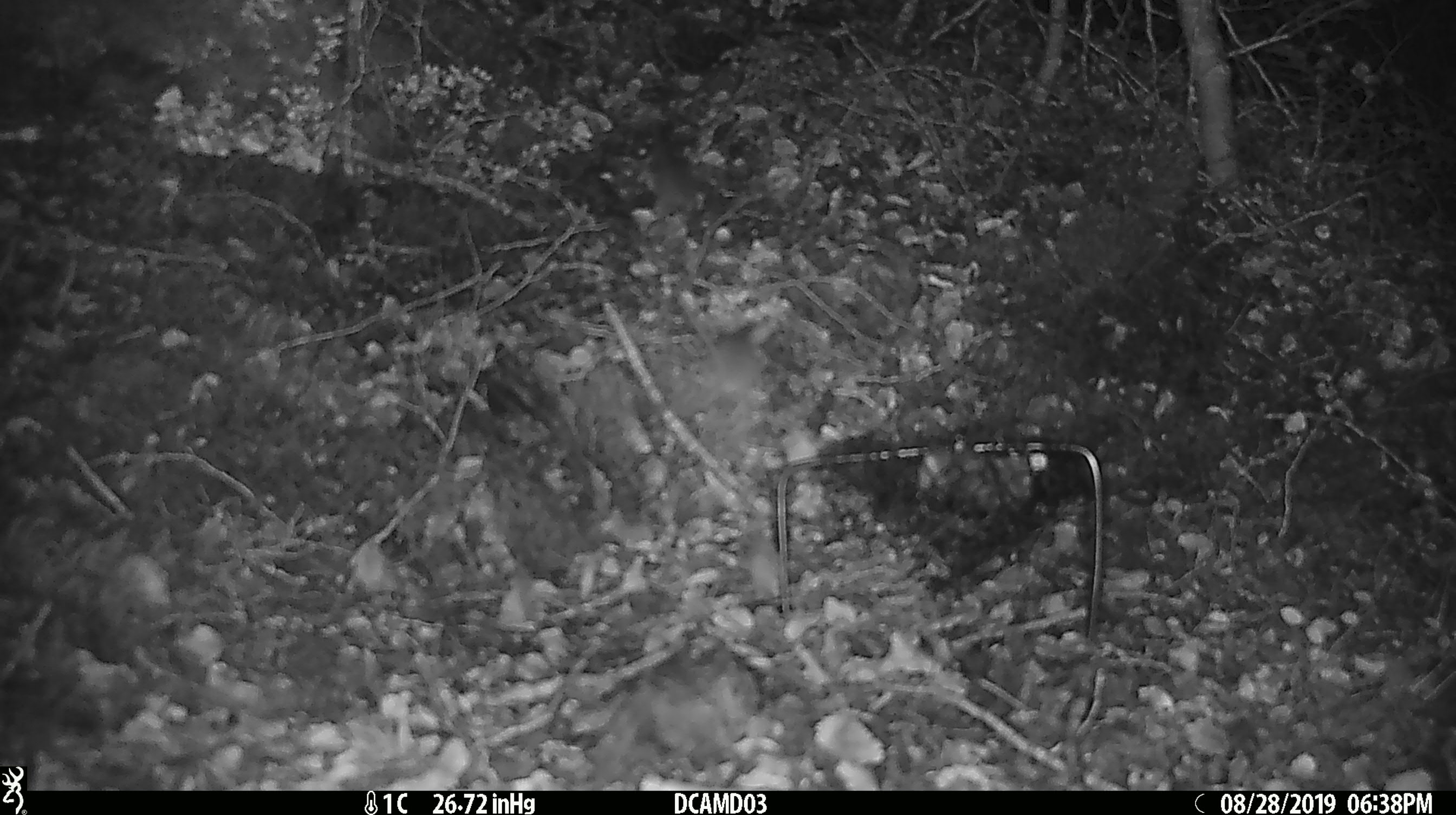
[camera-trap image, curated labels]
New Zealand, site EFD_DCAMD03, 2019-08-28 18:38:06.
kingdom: Animalia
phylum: Chordata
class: Mammalia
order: Rodentia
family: Muridae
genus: Mus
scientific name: Mus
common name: mouse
Mouse (Mus).